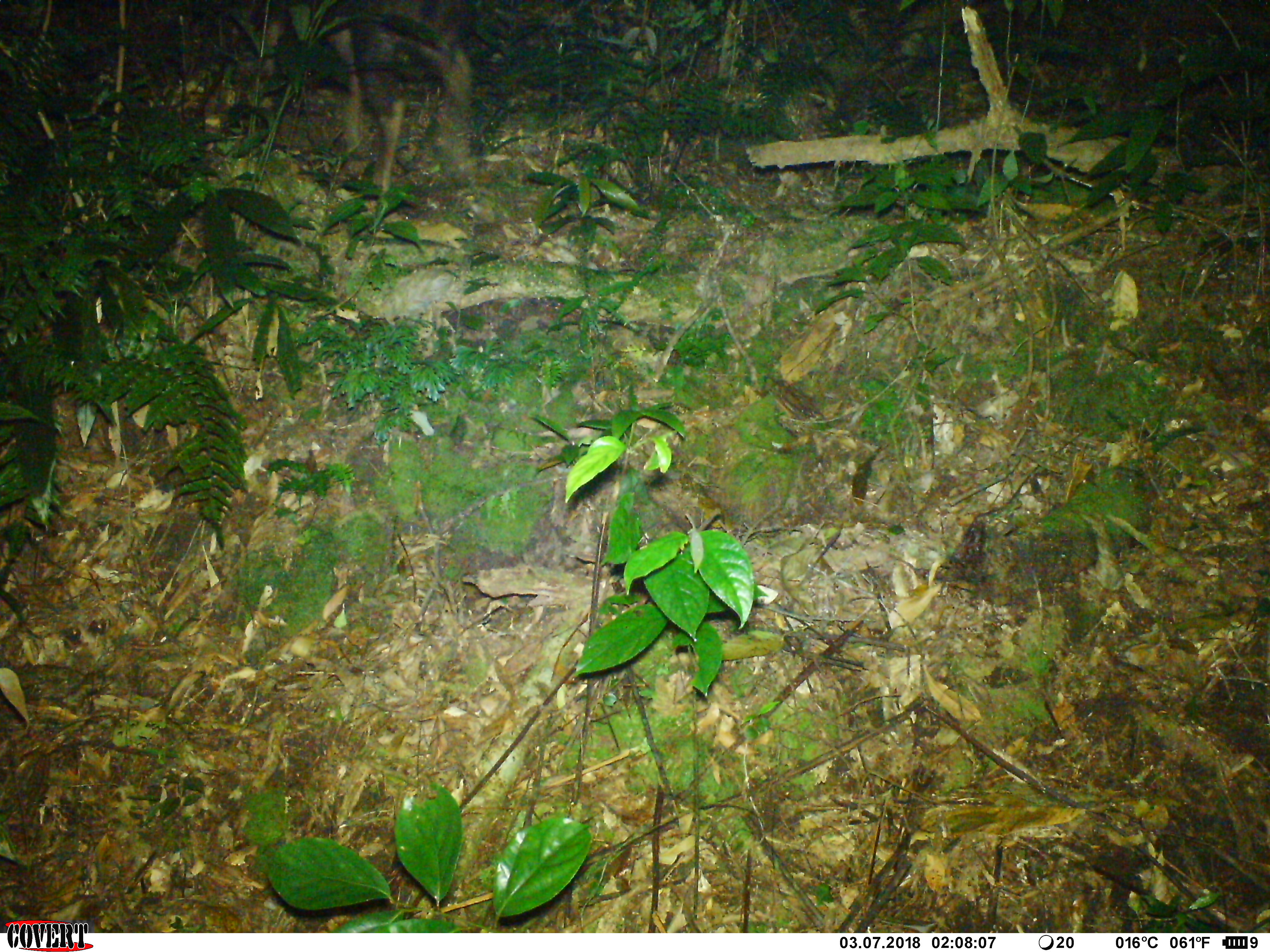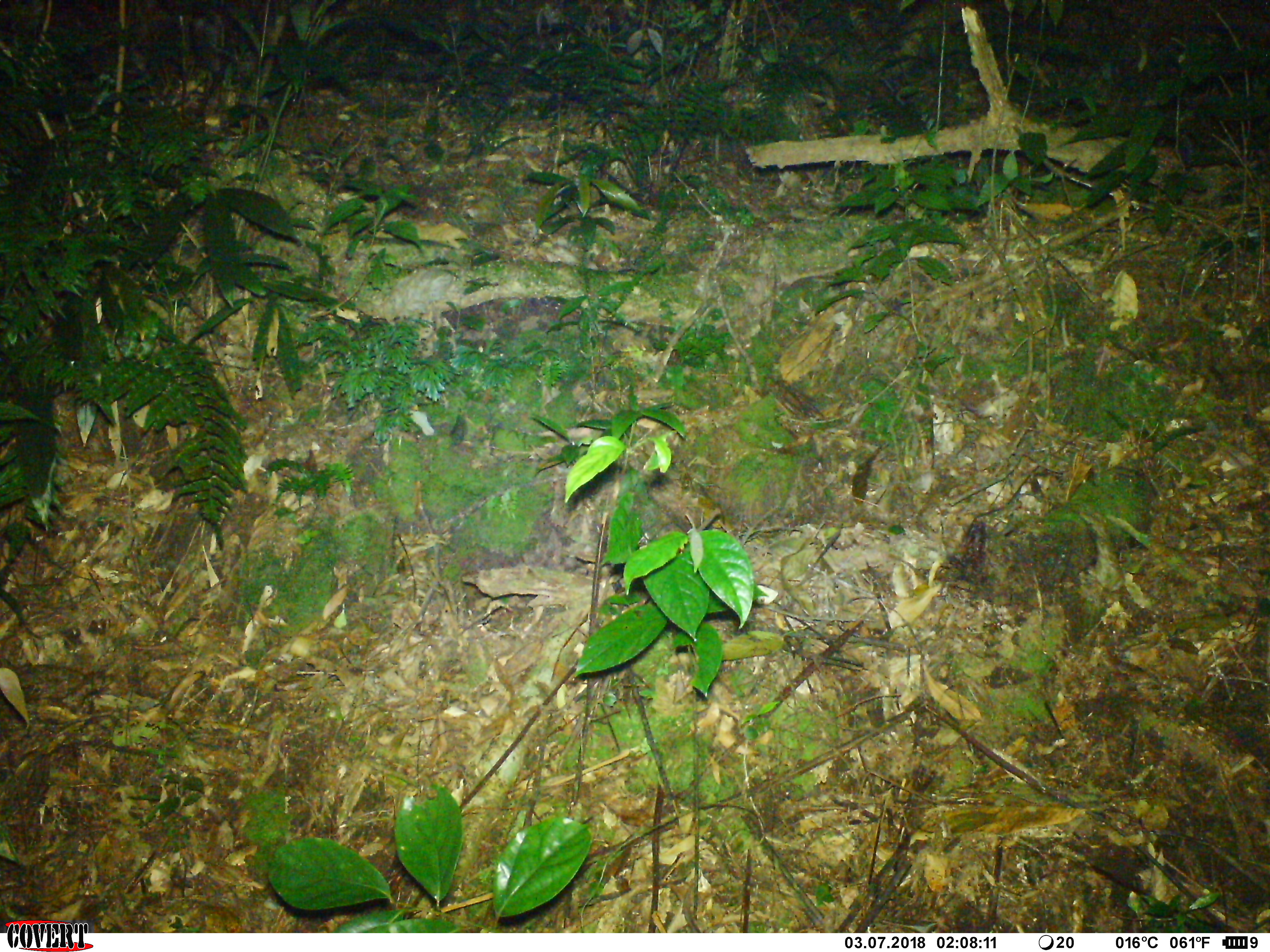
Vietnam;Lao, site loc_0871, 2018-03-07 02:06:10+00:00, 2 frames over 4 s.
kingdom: Animalia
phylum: Chordata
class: Mammalia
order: Artiodactyla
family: Bovidae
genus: Capricornis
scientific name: Capricornis sumatraensis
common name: chinese serow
Chinese serow (Capricornis sumatraensis). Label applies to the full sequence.